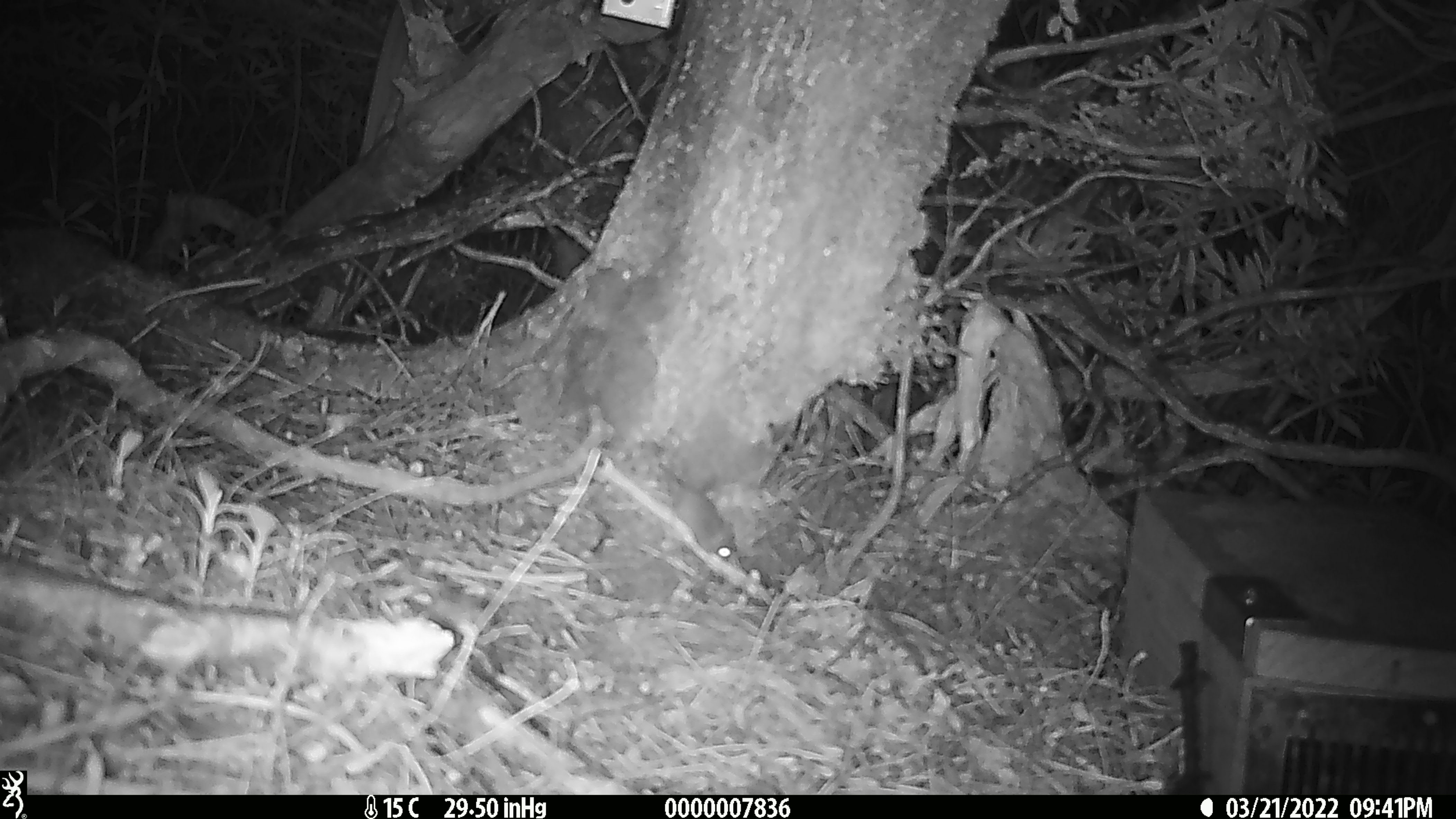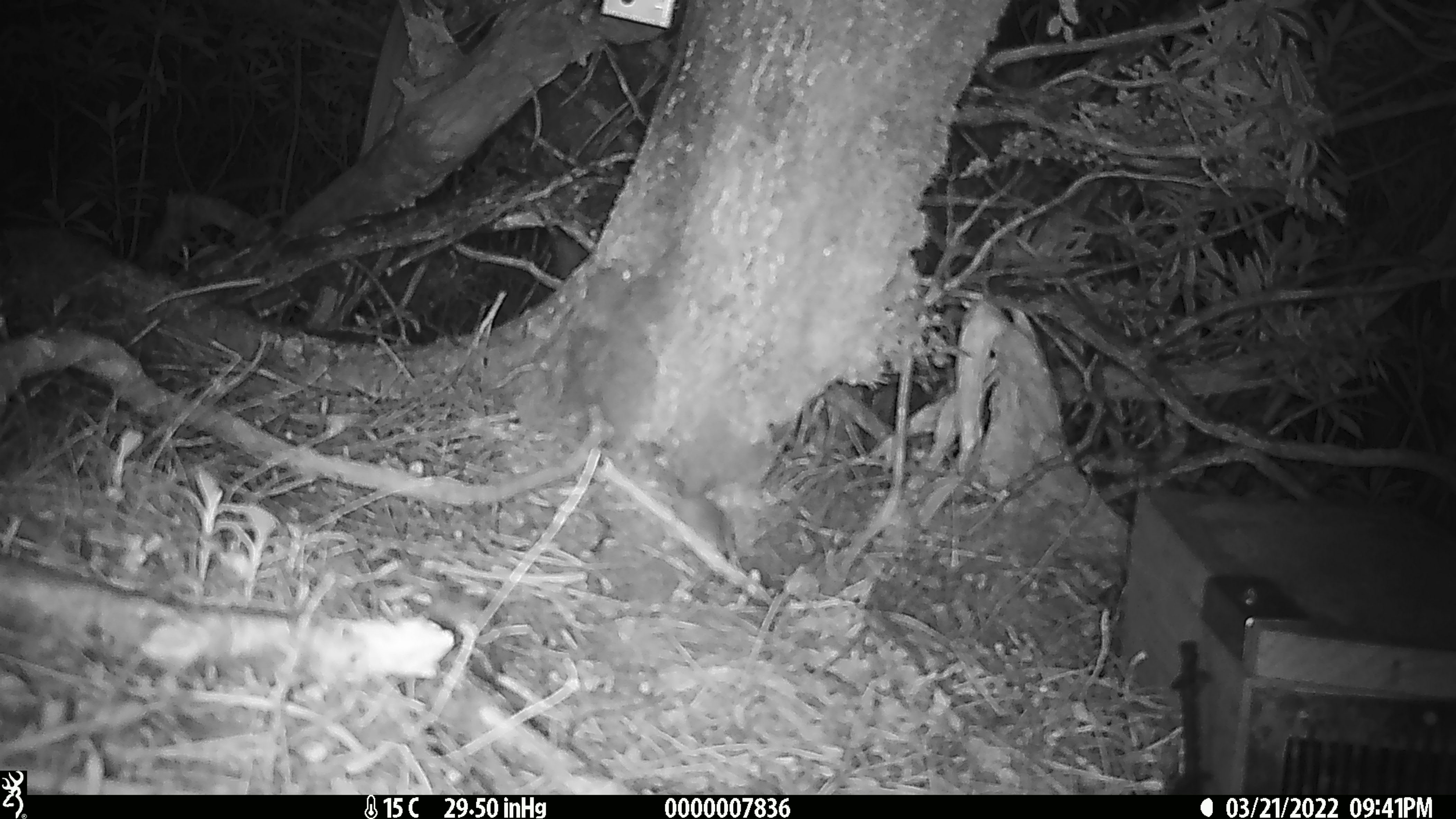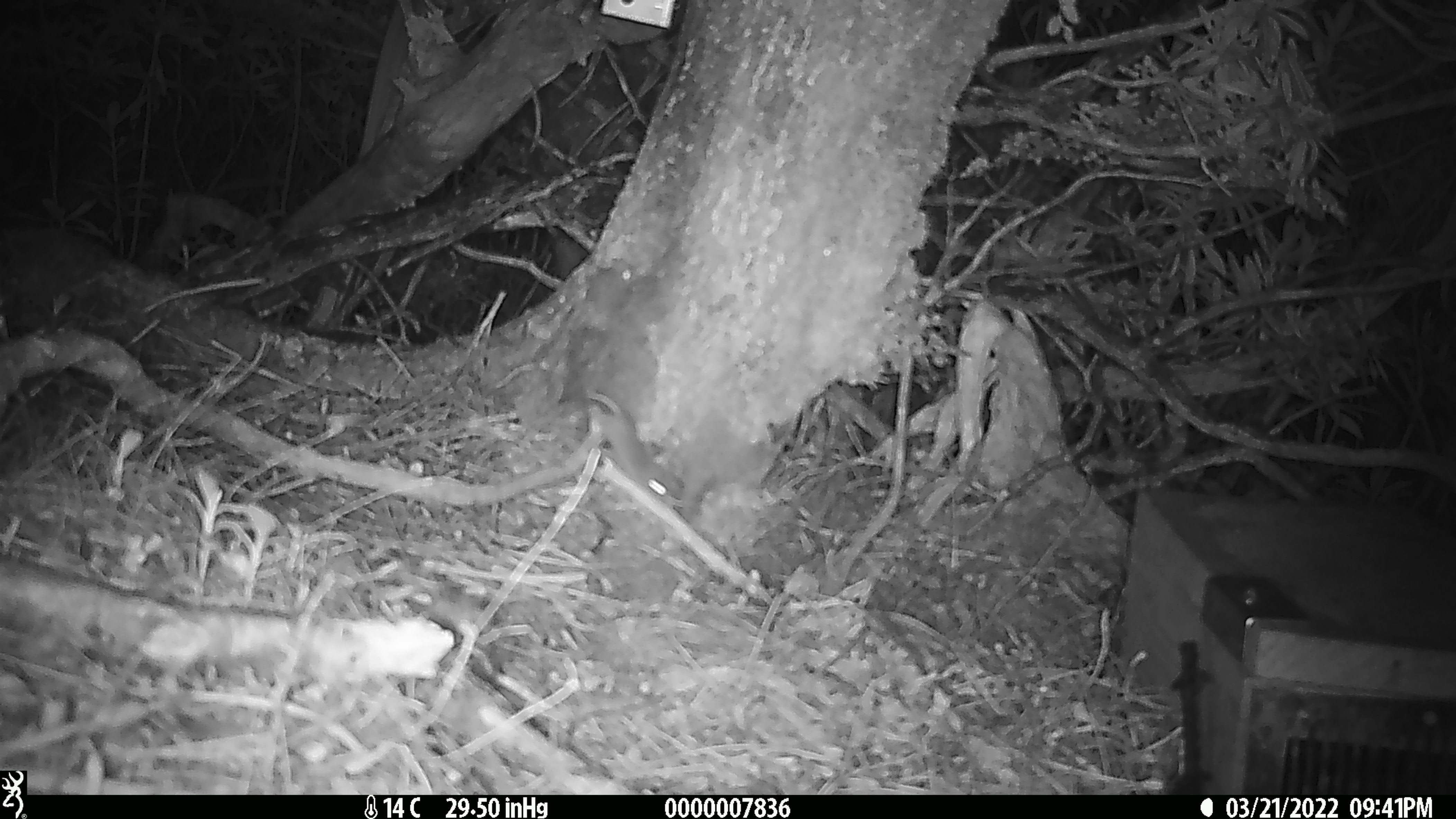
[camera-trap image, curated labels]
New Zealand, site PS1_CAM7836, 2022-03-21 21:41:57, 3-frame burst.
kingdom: Animalia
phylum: Chordata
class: Mammalia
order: Rodentia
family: Muridae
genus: Mus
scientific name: Mus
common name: mouse